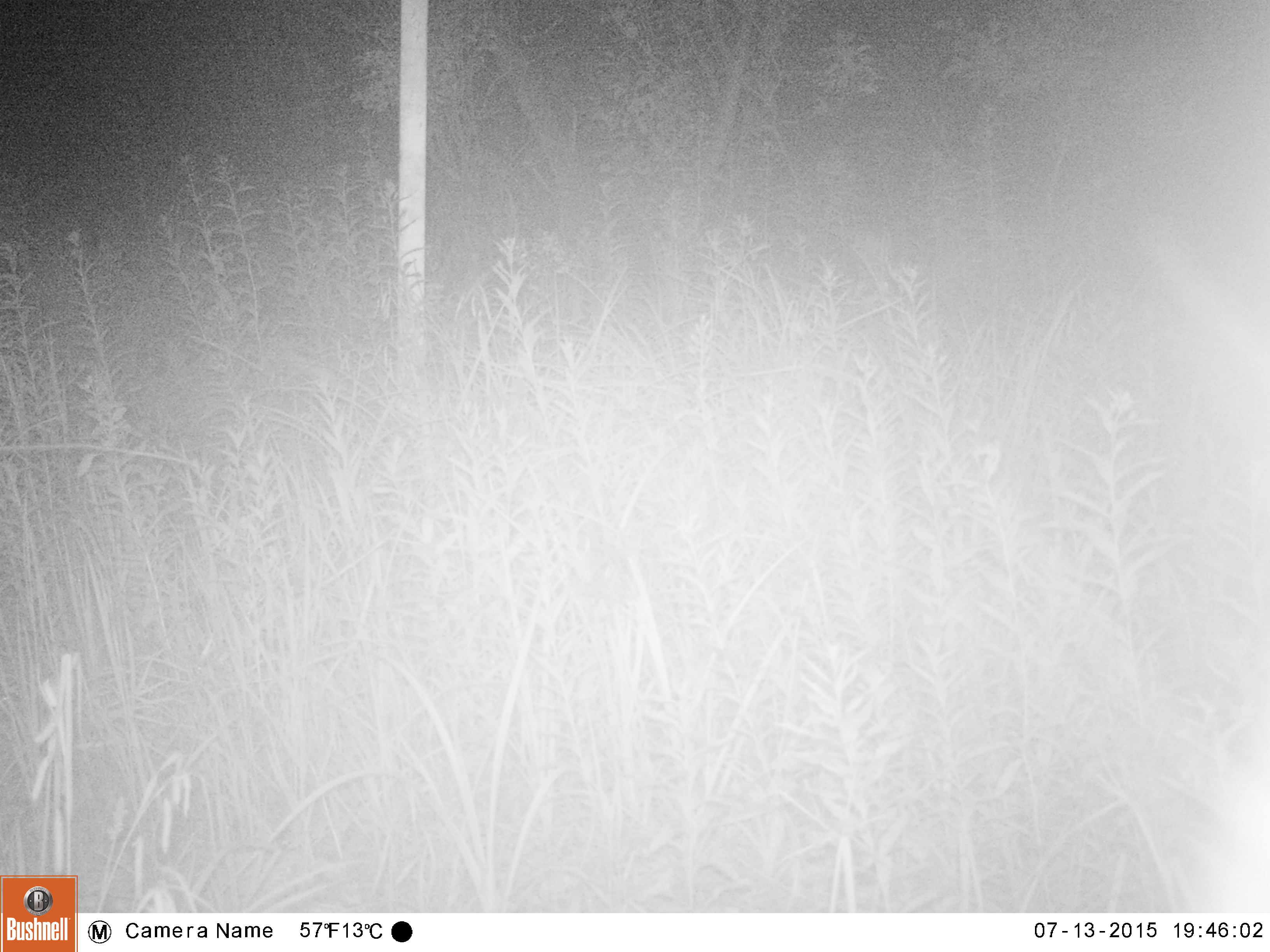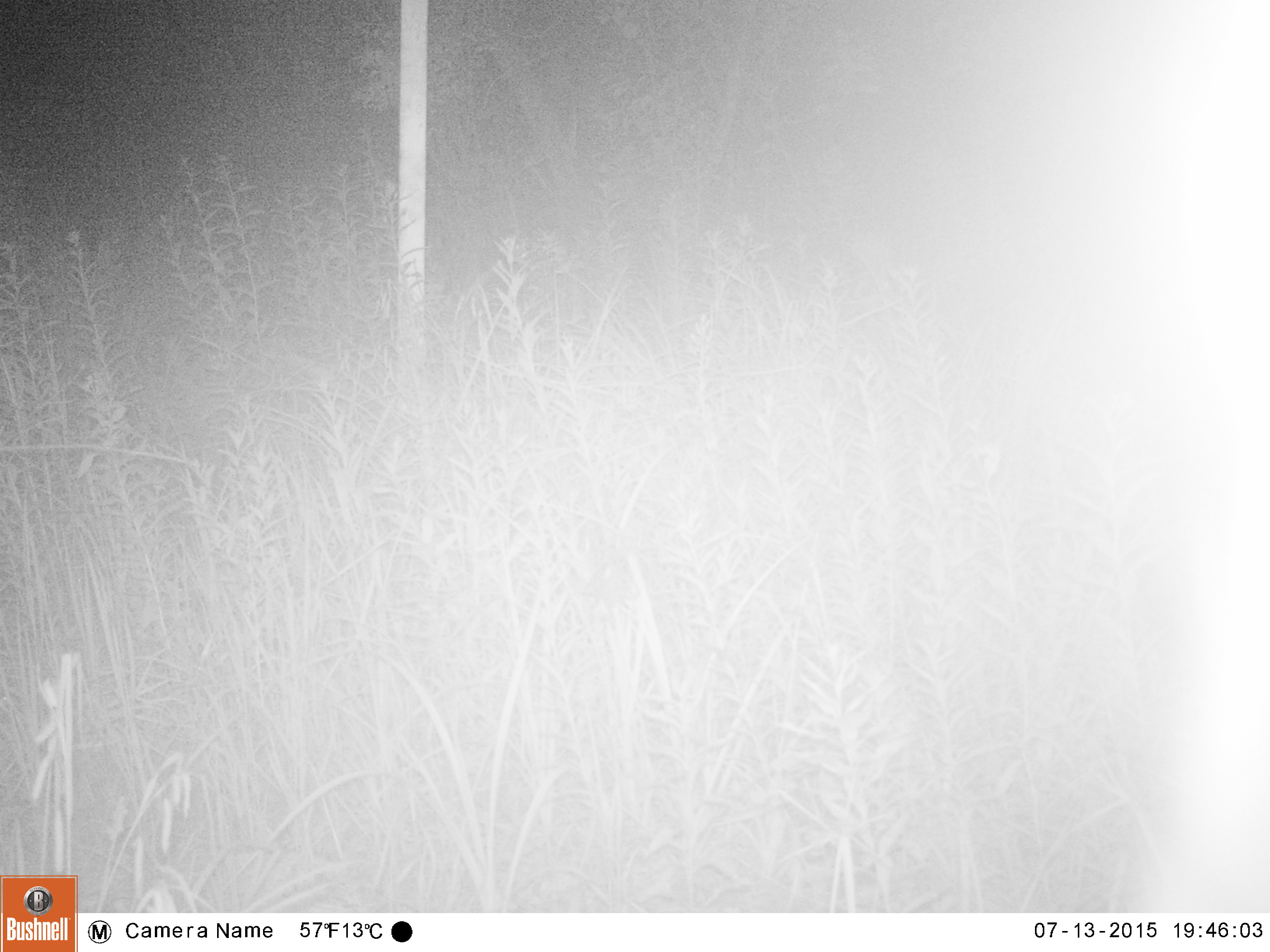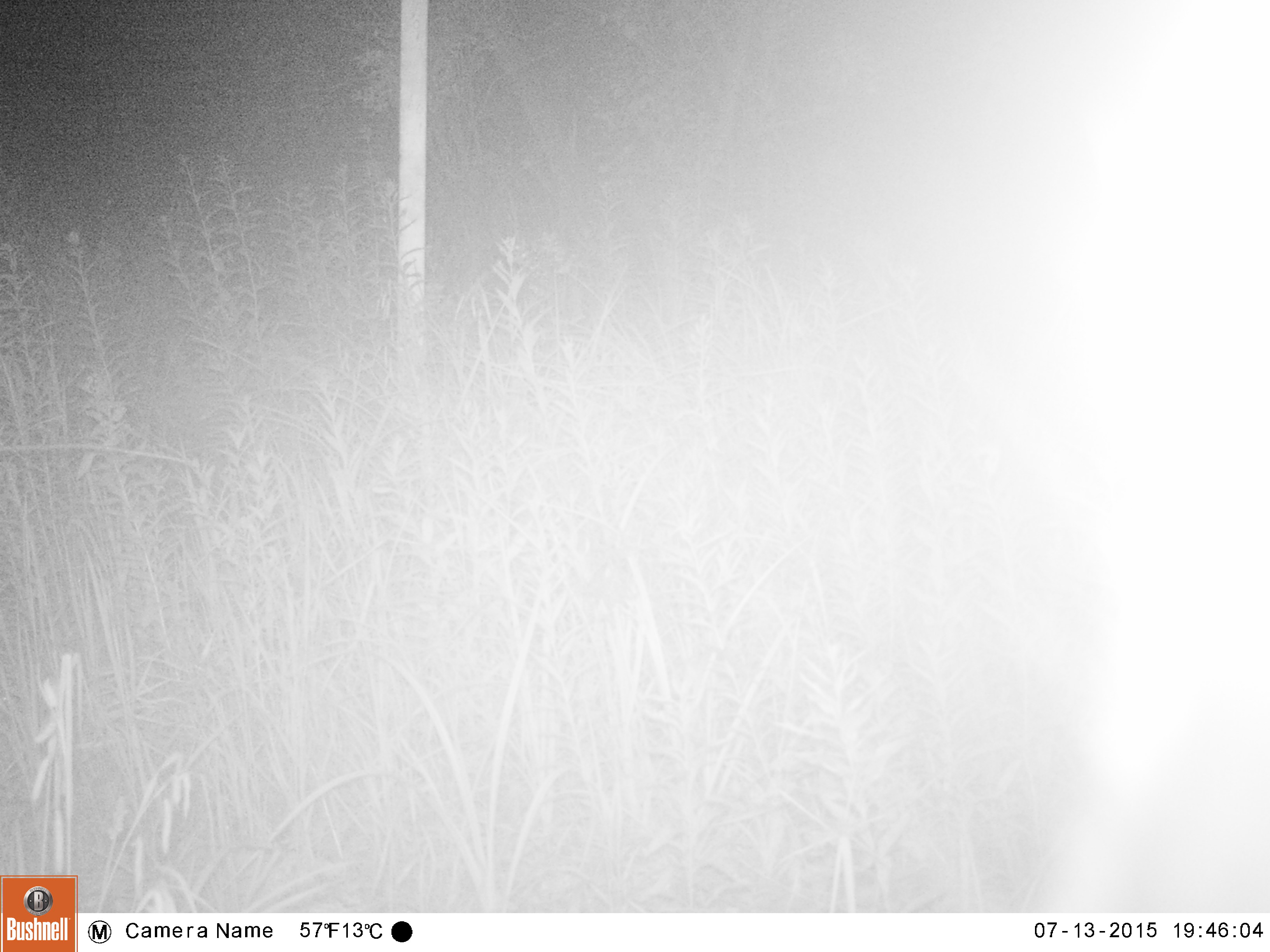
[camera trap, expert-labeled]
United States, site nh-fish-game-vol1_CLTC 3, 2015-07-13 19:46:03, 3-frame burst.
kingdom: Animalia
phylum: Chordata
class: Mammalia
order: Artiodactyla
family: Cervidae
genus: Alces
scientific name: Alces alces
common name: moose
Moose (Alces alces).